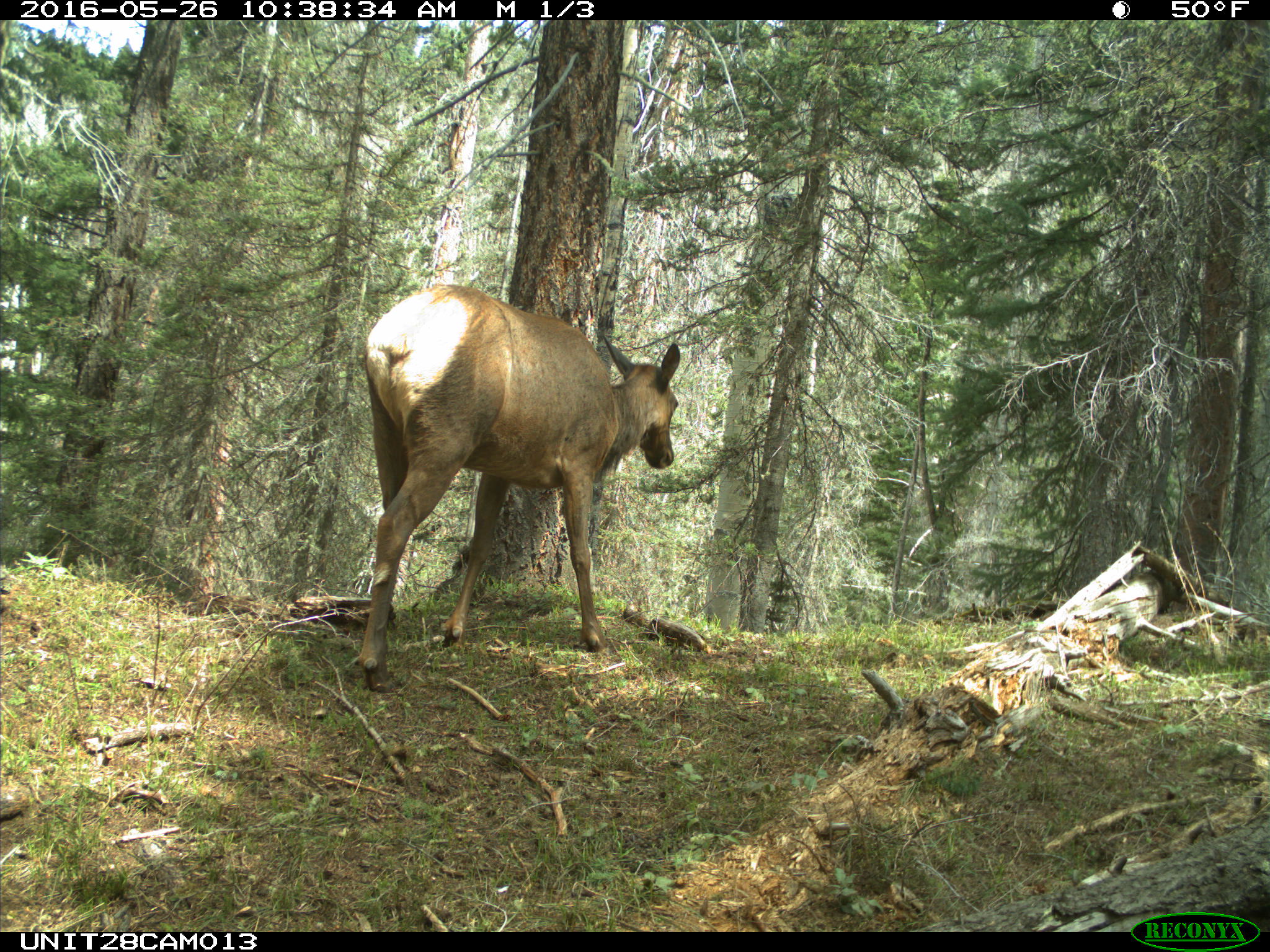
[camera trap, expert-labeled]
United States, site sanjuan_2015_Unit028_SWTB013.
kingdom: Animalia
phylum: Chordata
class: Mammalia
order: Artiodactyla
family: Cervidae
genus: Cervus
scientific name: Cervus elaphus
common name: red deer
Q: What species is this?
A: Cervus elaphus (red deer).